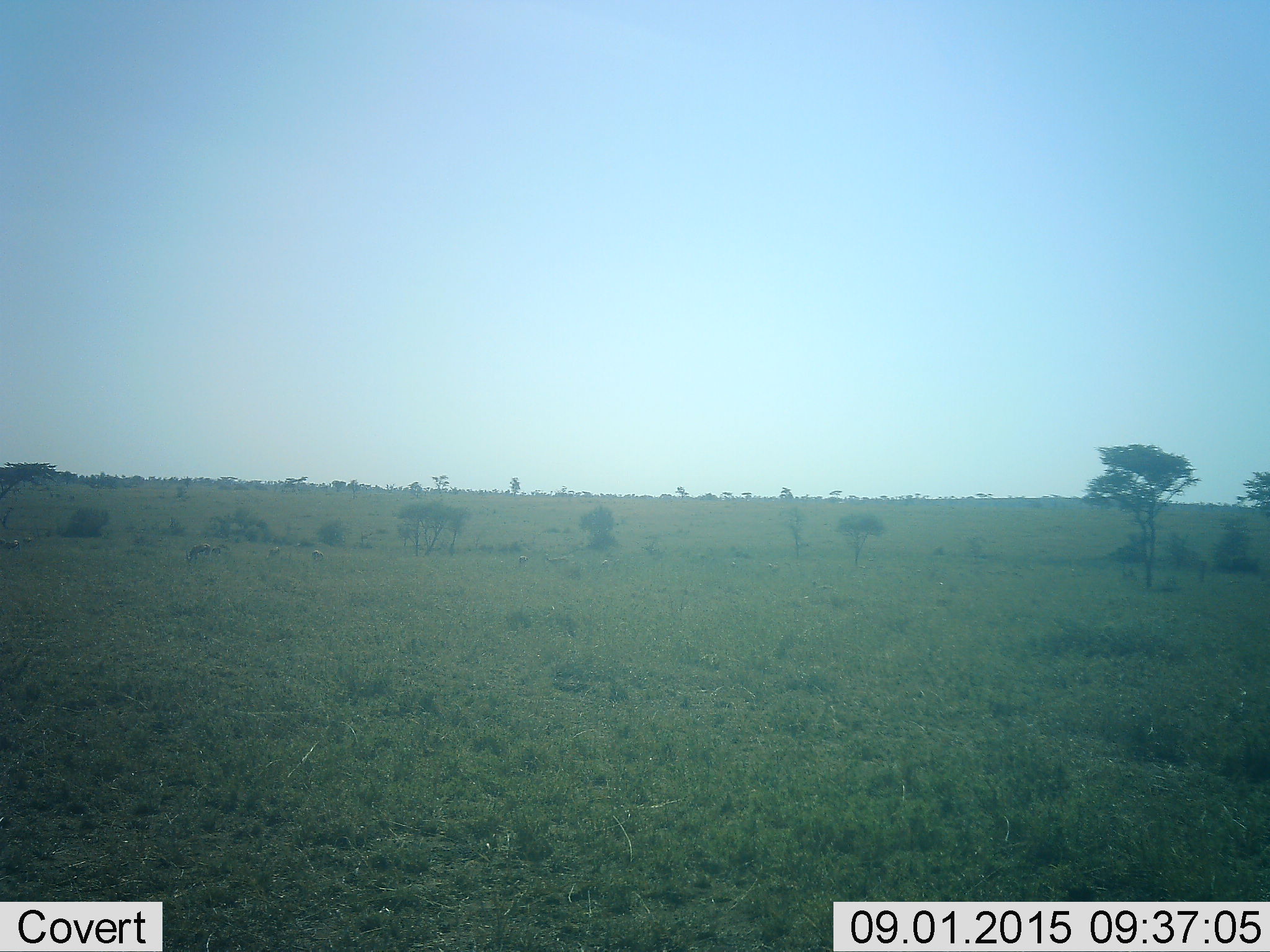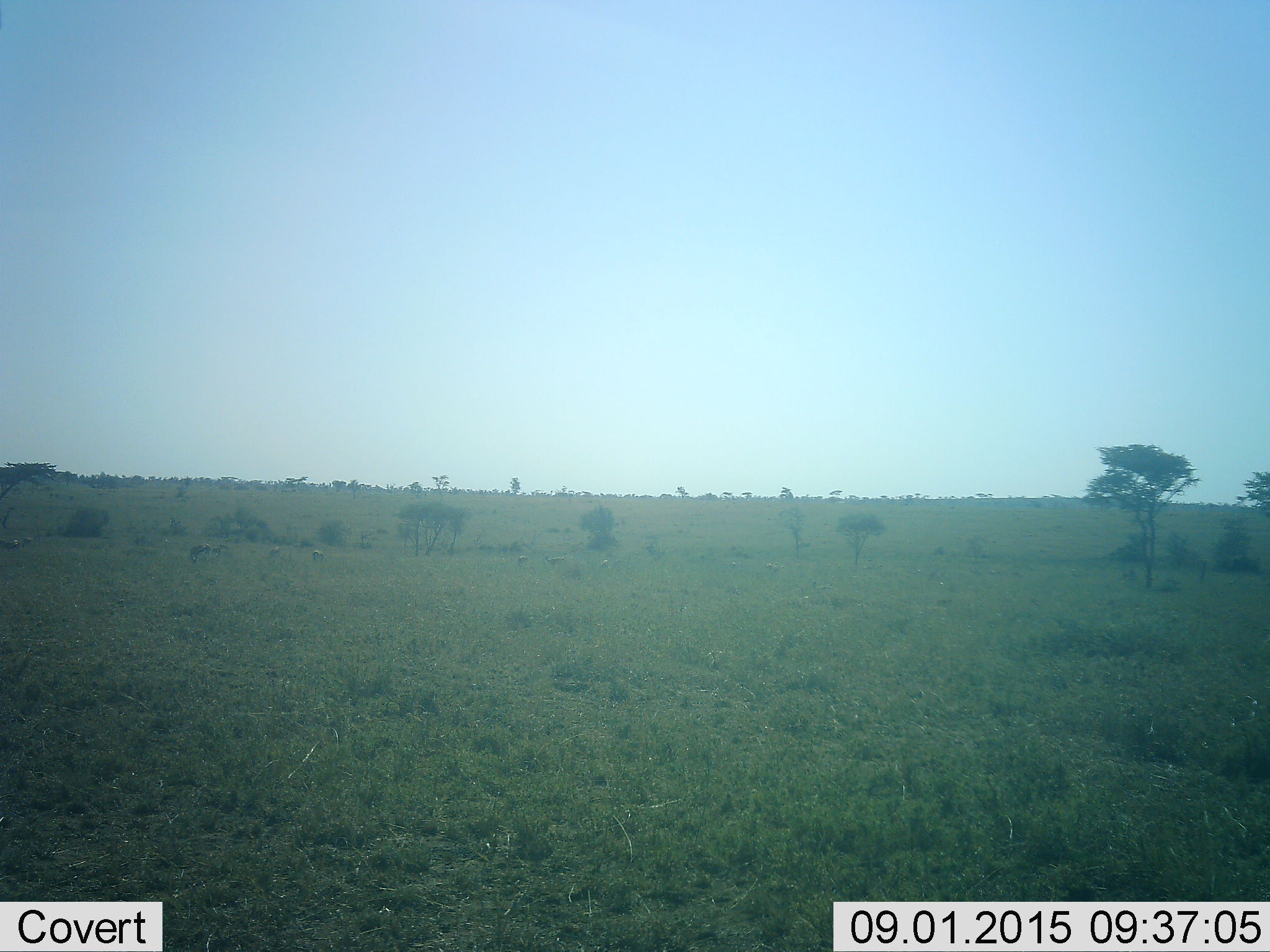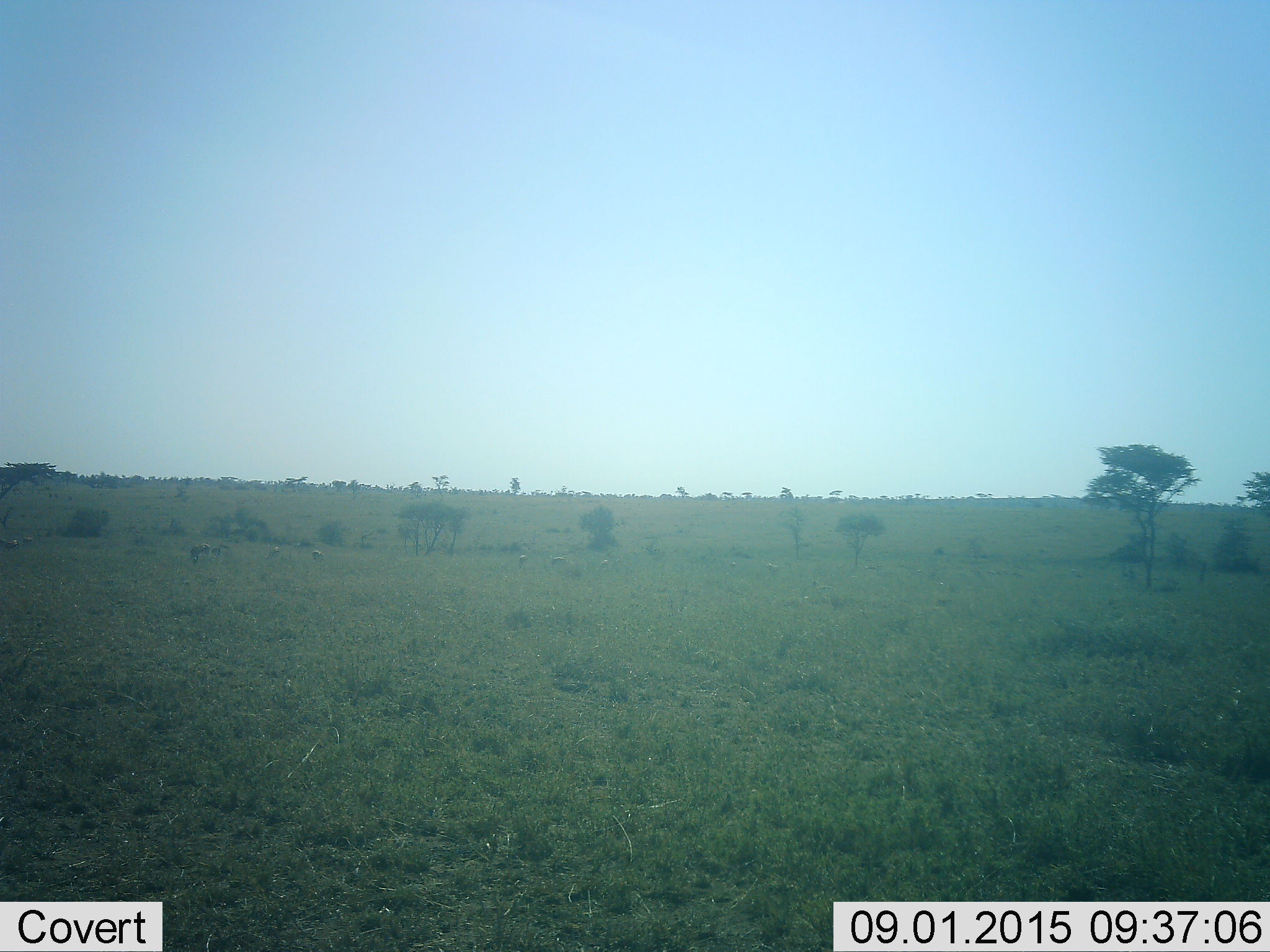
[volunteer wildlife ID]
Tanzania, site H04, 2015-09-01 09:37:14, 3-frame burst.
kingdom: Animalia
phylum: Chordata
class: Mammalia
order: Artiodactyla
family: Bovidae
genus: Eudorcas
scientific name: Eudorcas thomsonii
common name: thomson's gazelle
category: gazellethomsons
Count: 11-50.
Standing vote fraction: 71%.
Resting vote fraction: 0%.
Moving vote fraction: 14%.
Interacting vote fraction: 0%.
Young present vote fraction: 0%.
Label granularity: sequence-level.